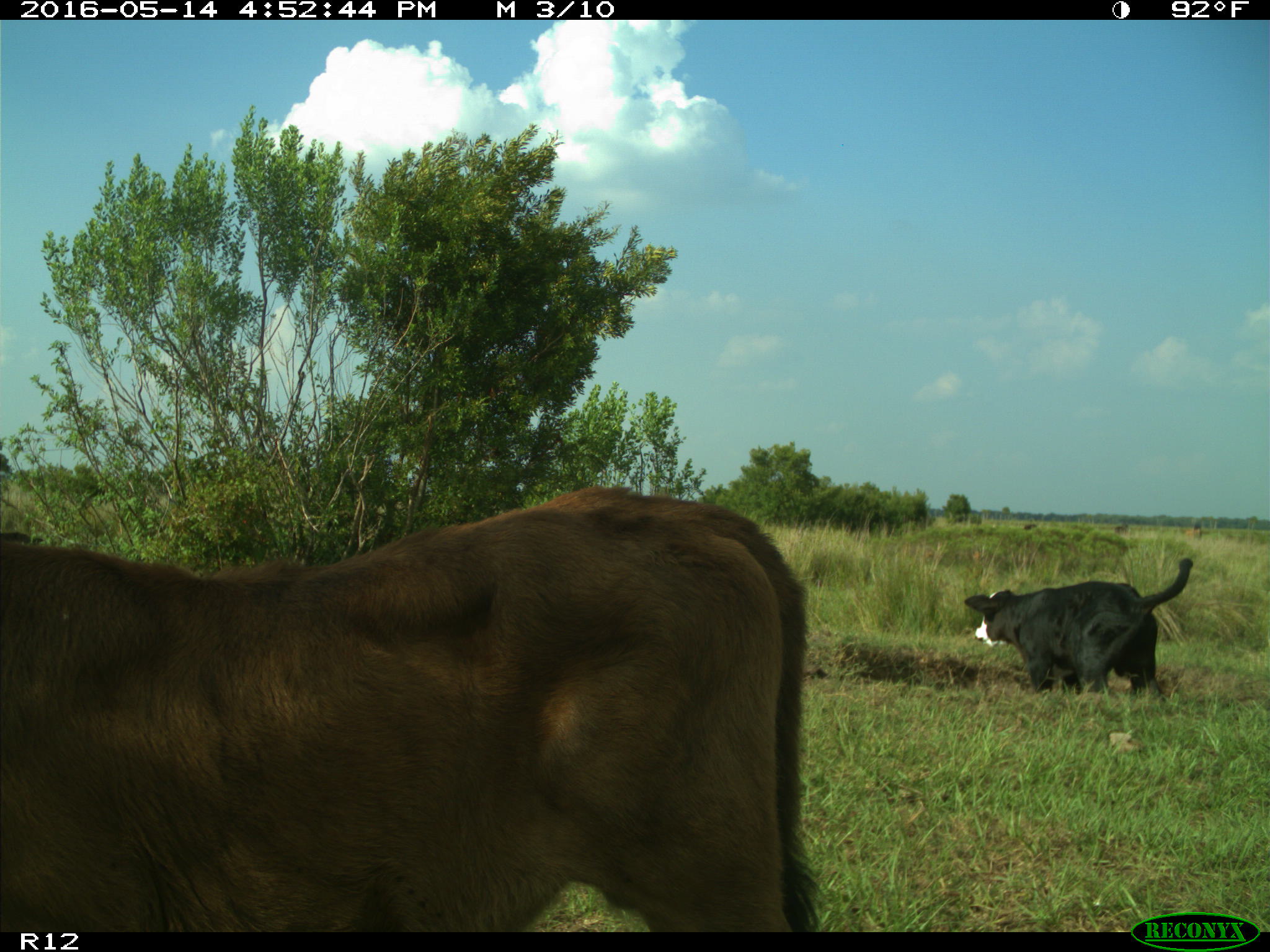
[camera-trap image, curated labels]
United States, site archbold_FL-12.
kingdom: Animalia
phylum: Chordata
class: Mammalia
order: Artiodactyla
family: Bovidae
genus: Bos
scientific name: Bos taurus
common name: domestic cow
Bos taurus (domestic cow).